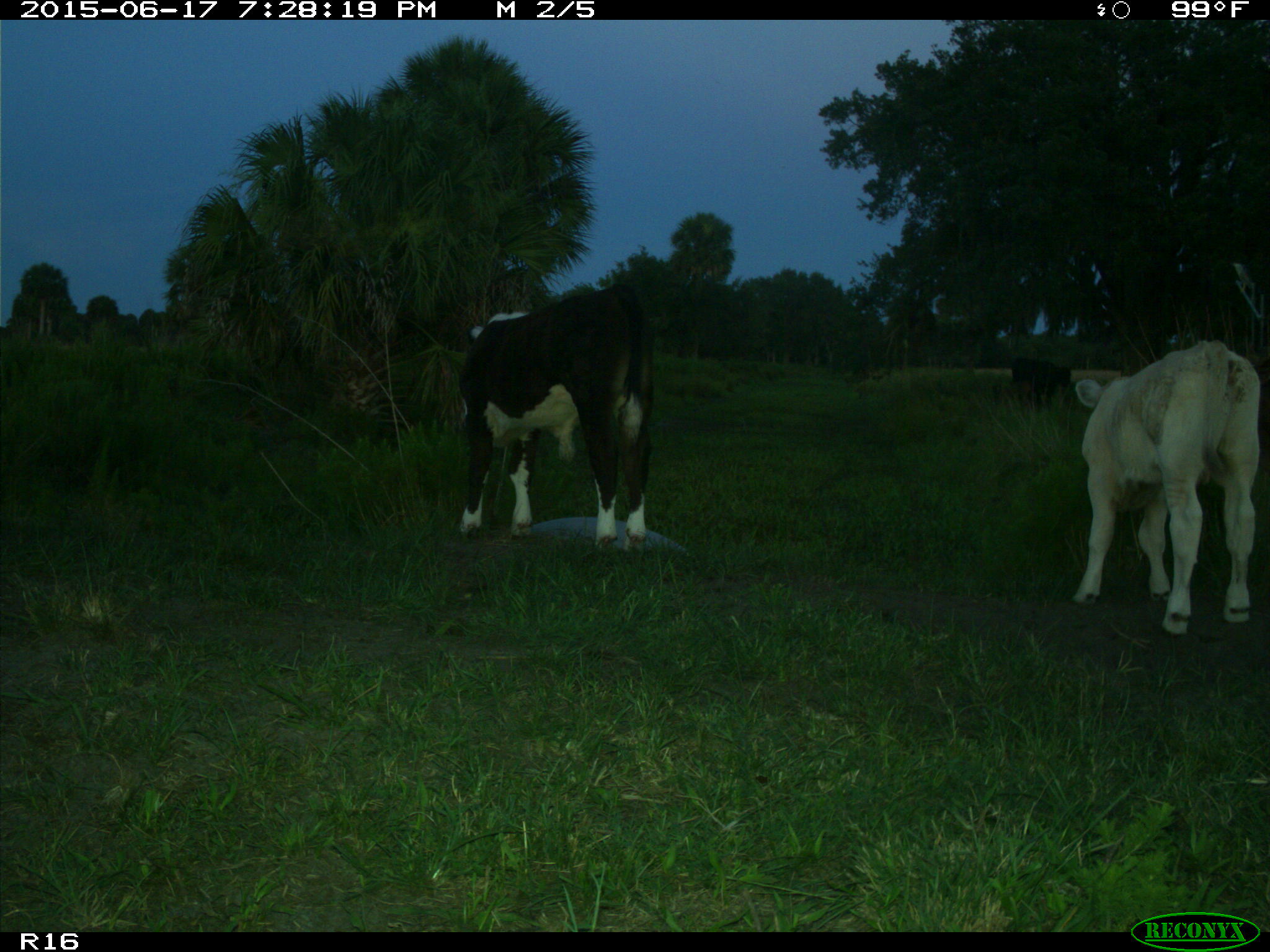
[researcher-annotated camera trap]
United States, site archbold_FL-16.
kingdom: Animalia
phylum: Chordata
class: Mammalia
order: Artiodactyla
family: Bovidae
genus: Bos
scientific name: Bos taurus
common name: domestic cow